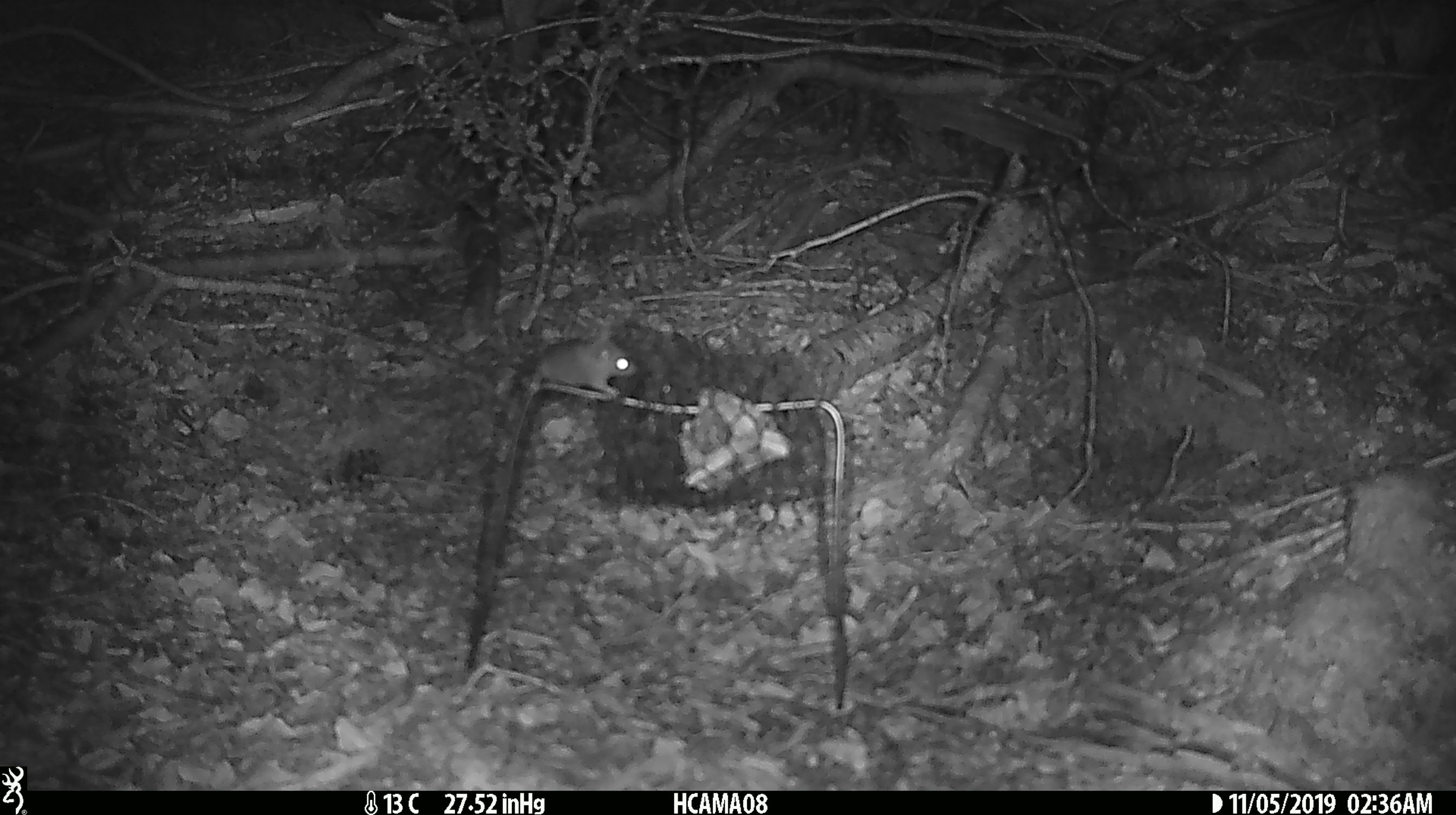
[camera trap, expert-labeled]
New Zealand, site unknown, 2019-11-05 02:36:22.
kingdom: Animalia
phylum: Chordata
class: Mammalia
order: Rodentia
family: Muridae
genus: Mus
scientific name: Mus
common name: mouse